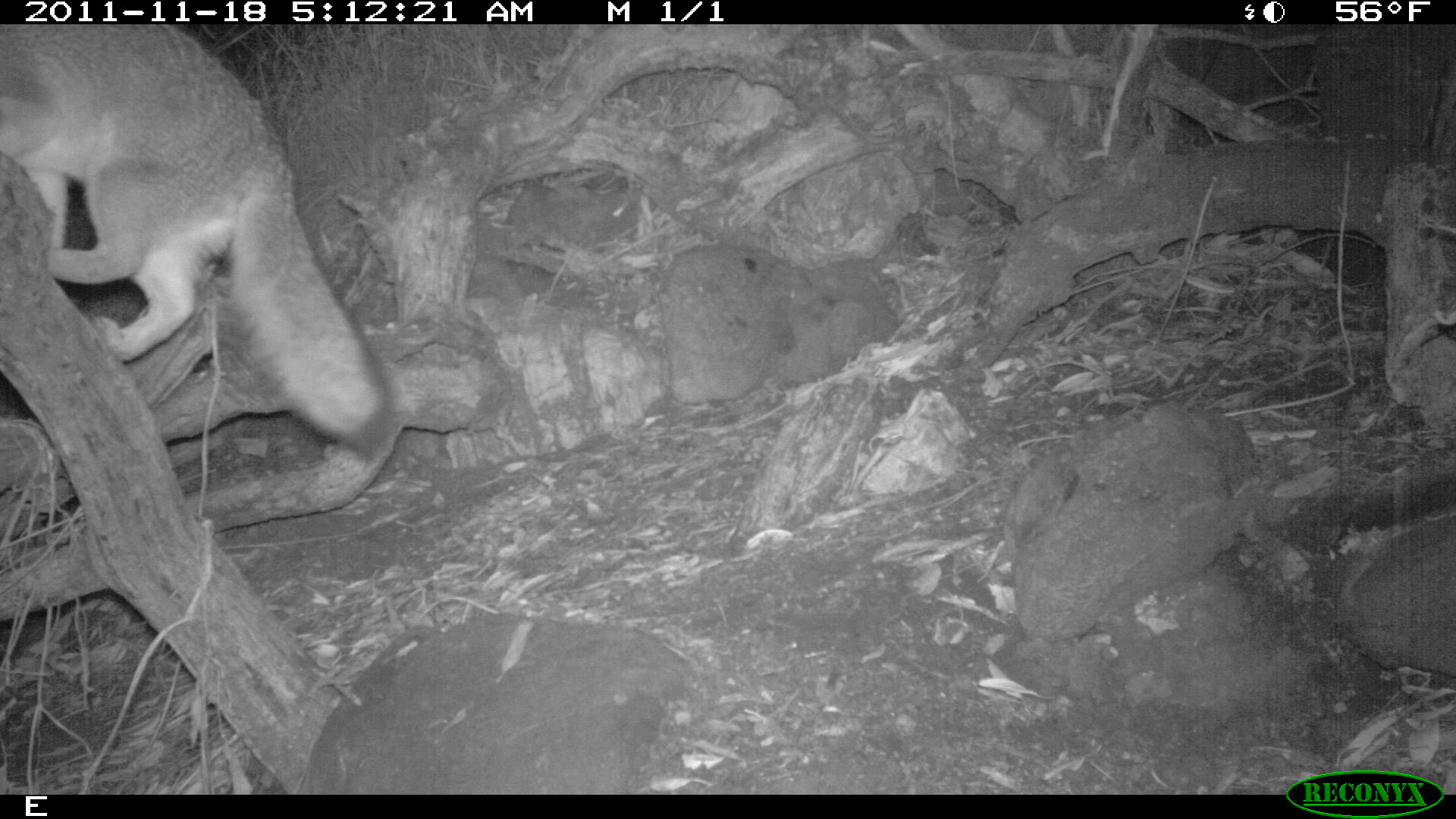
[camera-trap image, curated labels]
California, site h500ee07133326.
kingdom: Animalia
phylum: Chordata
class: Mammalia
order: Carnivora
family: Canidae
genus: Urocyon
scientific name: Urocyon littoralis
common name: island fox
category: fox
Fox (island fox) (Urocyon littoralis).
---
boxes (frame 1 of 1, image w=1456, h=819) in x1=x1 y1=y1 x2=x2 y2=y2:
fox: x1=0 y1=24 x2=394 y2=451